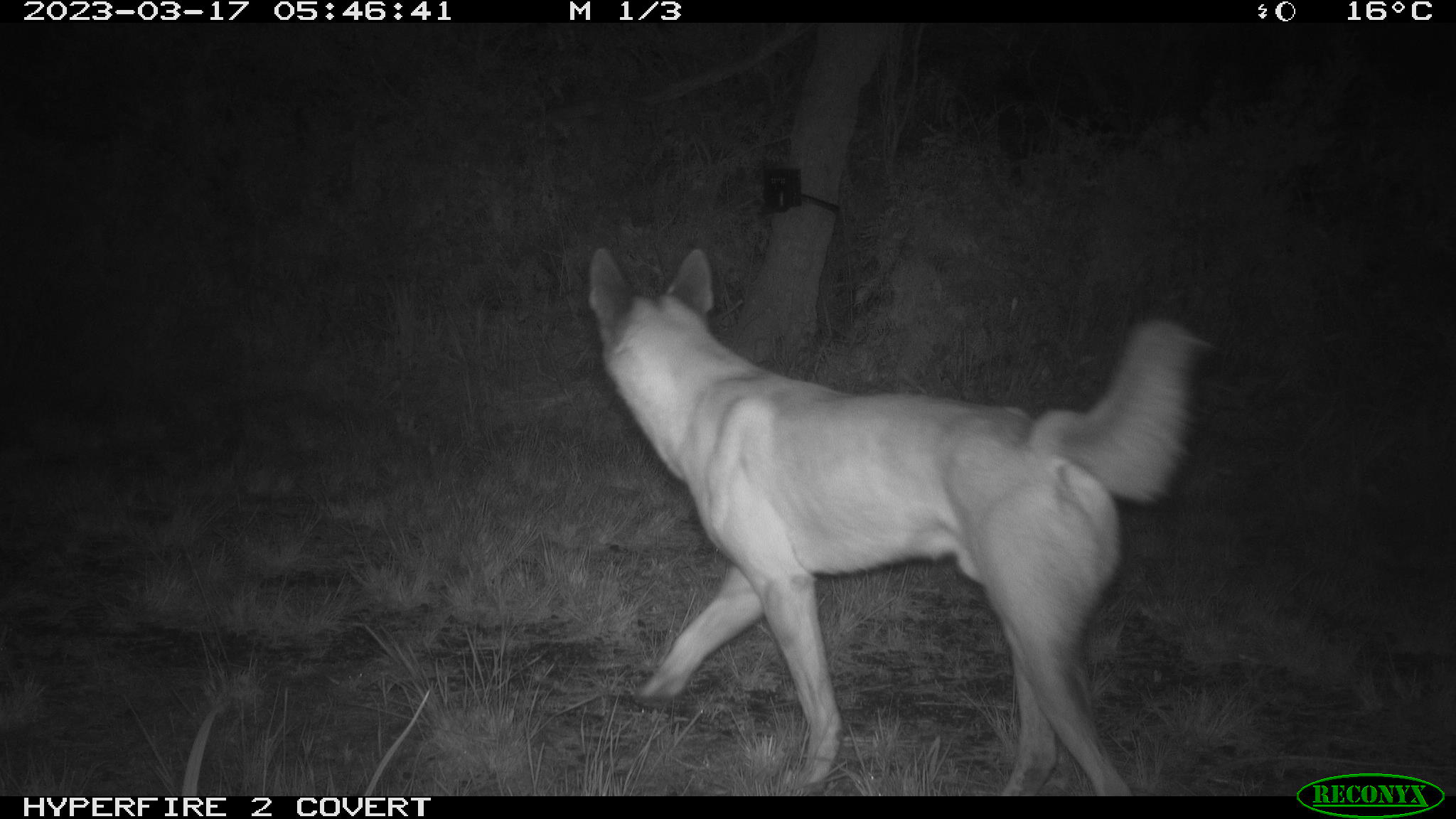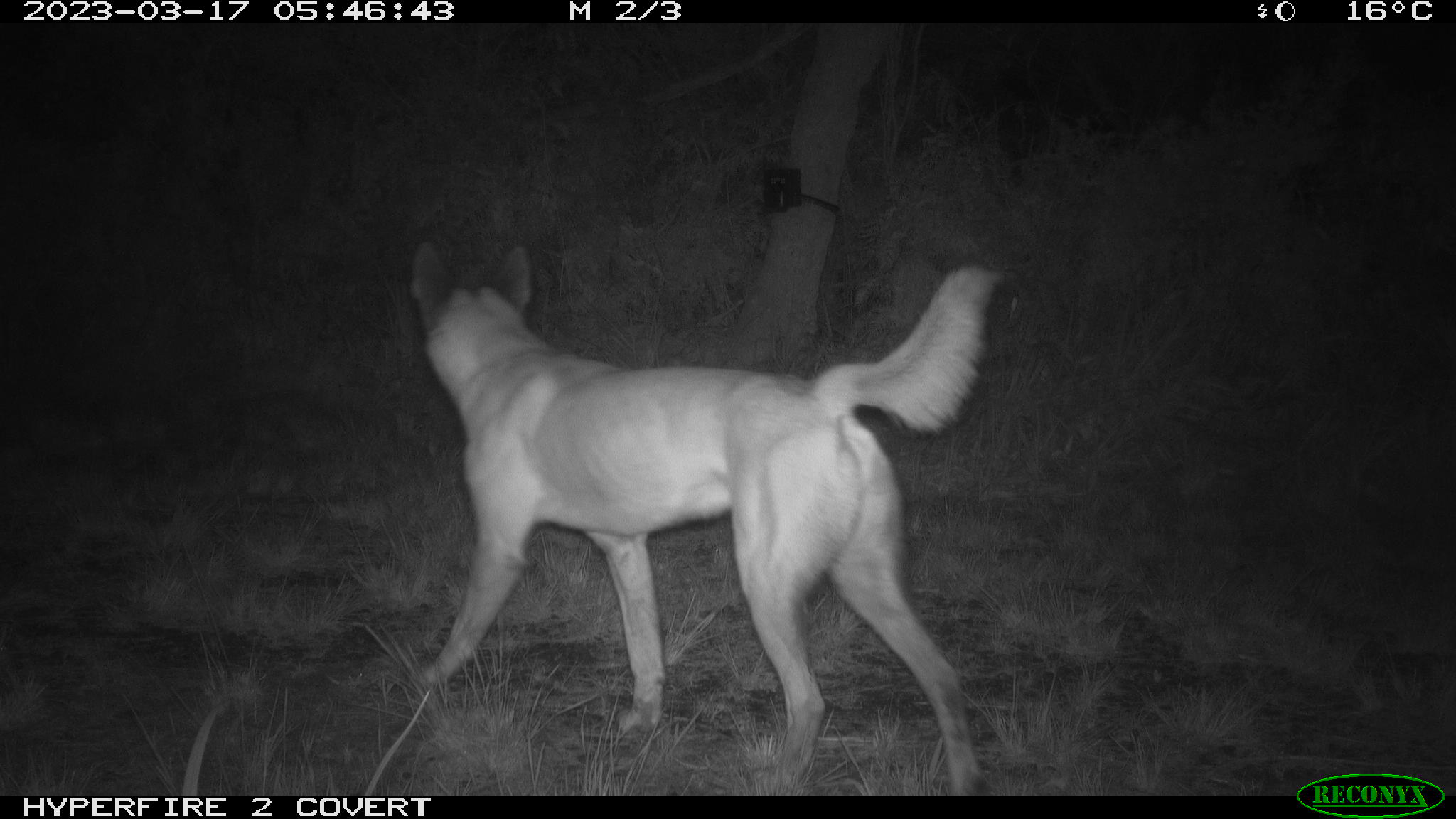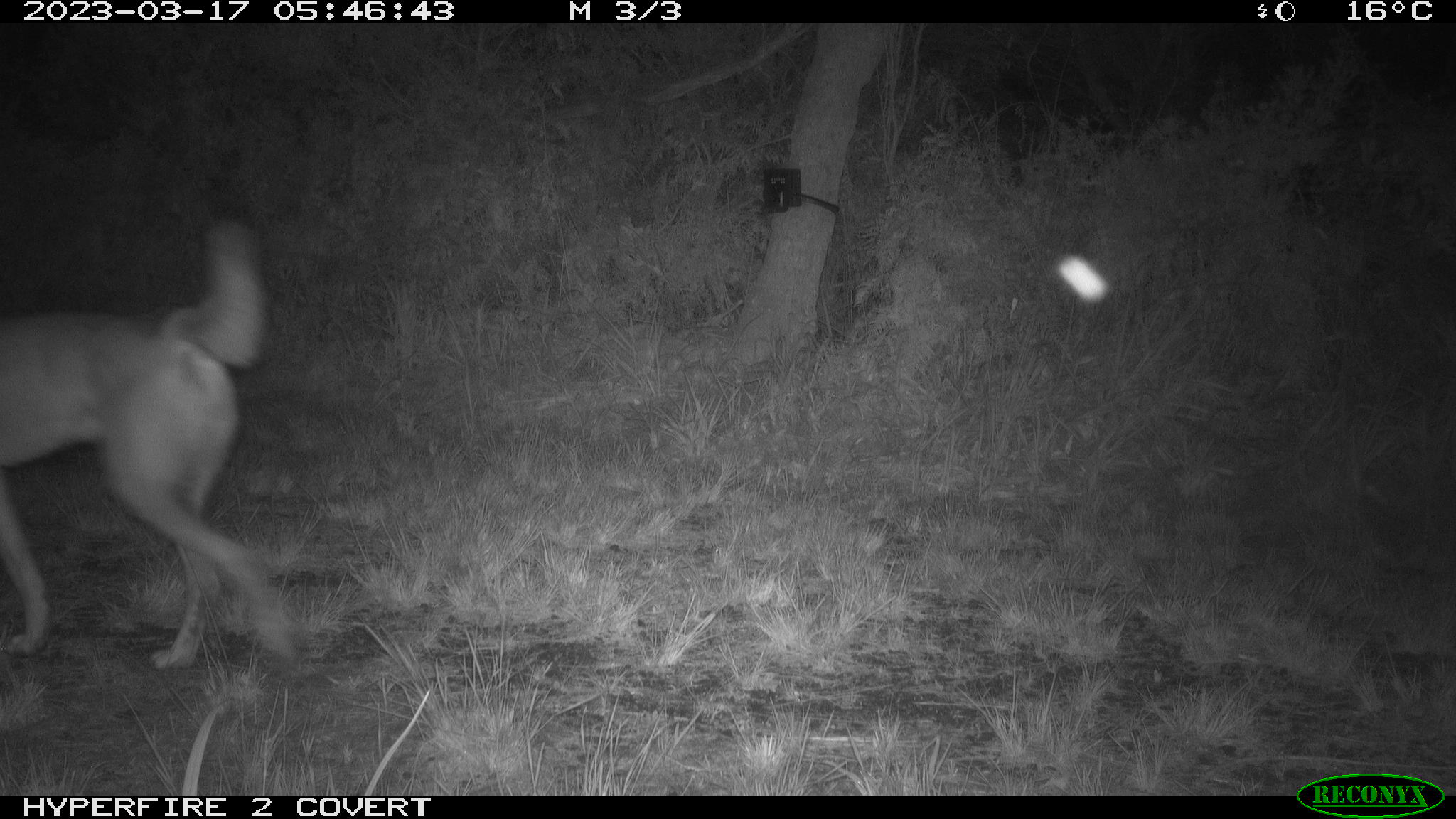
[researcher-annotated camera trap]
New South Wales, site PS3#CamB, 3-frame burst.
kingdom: Animalia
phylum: Chordata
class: Mammalia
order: Carnivora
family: Canidae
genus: Canis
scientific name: Canis familiaris dingo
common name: dingo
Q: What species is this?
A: Dingo (Canis familiaris dingo).